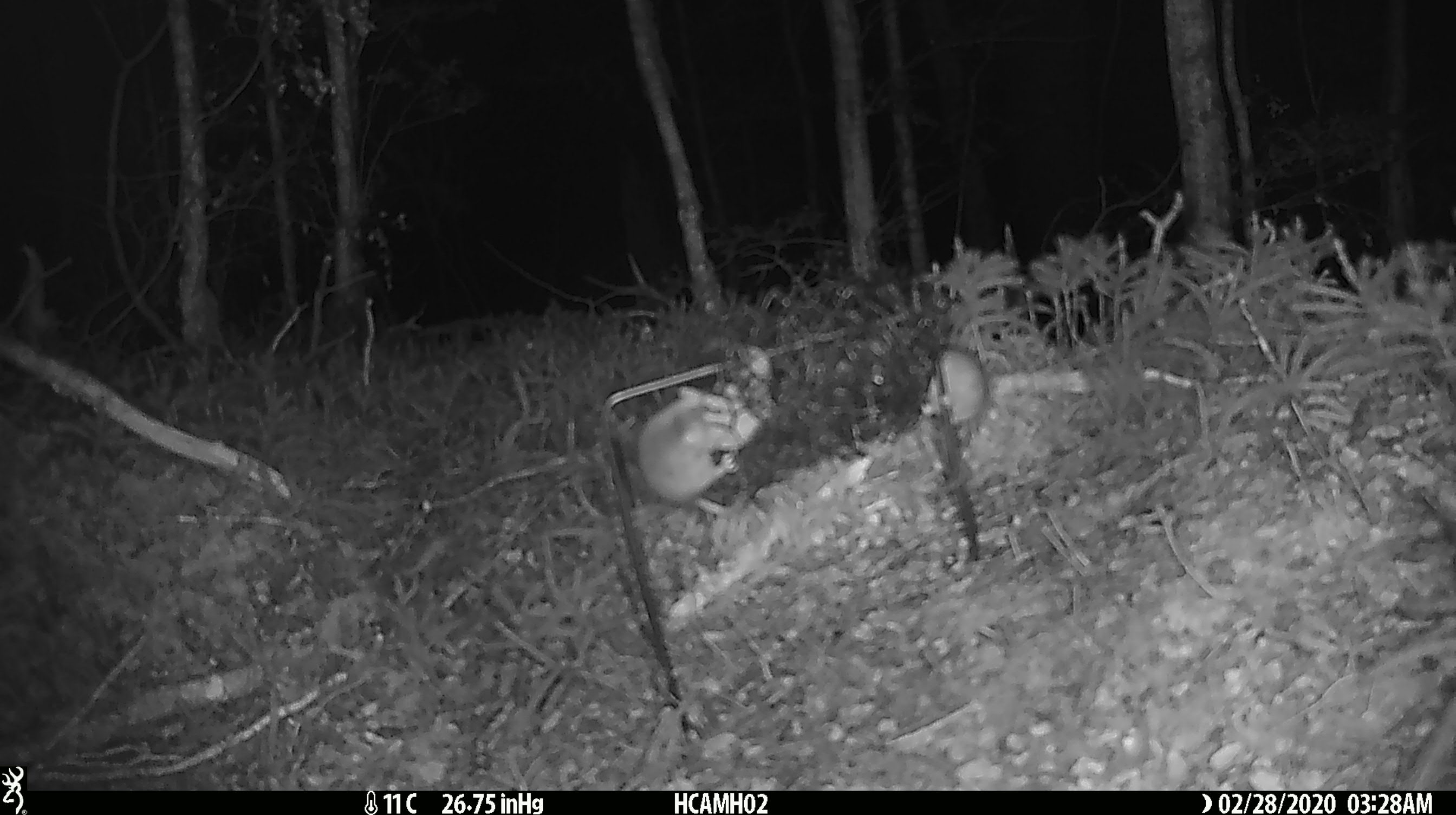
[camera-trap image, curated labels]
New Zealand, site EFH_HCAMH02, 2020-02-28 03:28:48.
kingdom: Animalia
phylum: Chordata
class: Mammalia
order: Rodentia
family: Muridae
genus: Mus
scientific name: Mus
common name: mouse